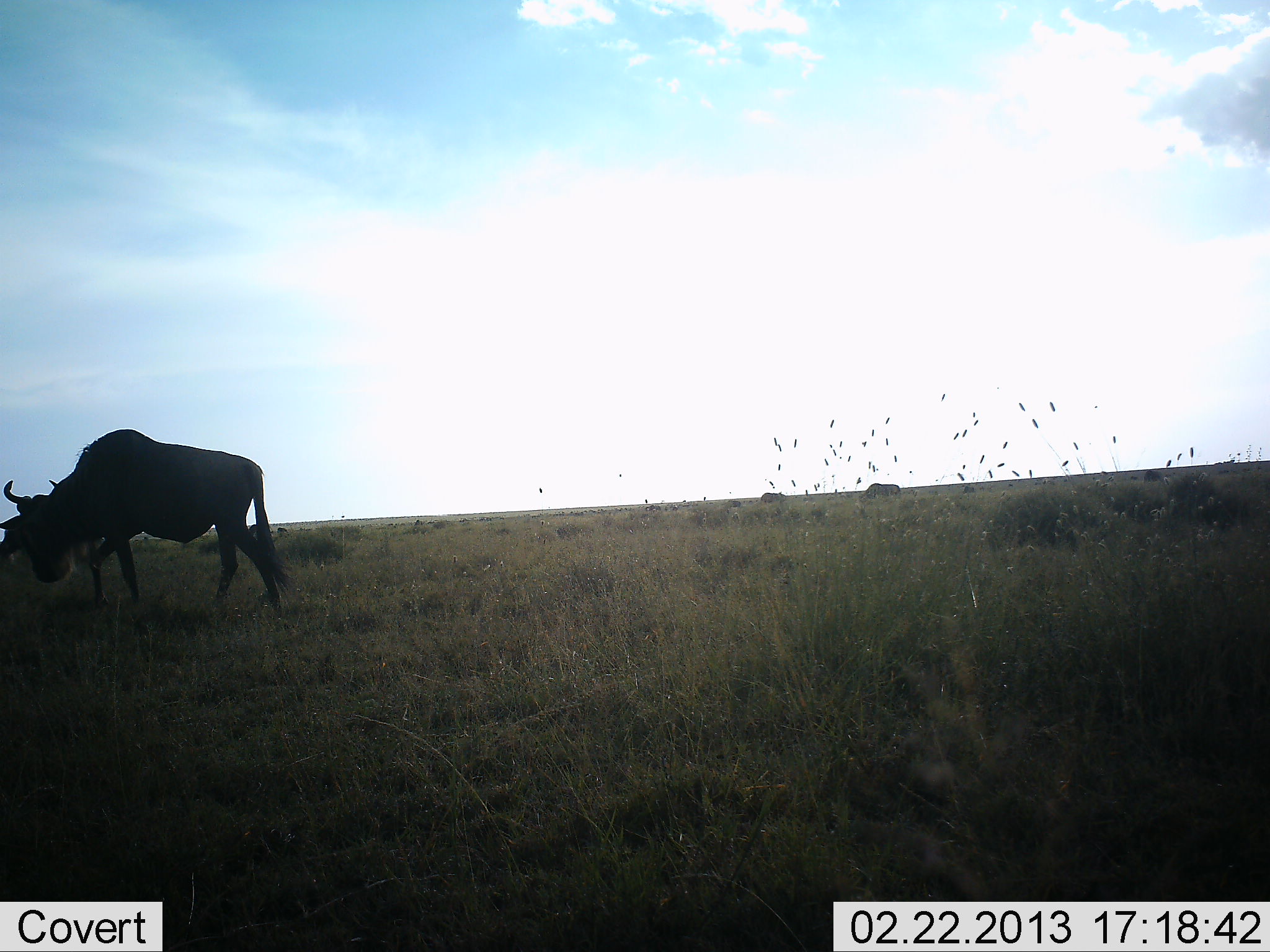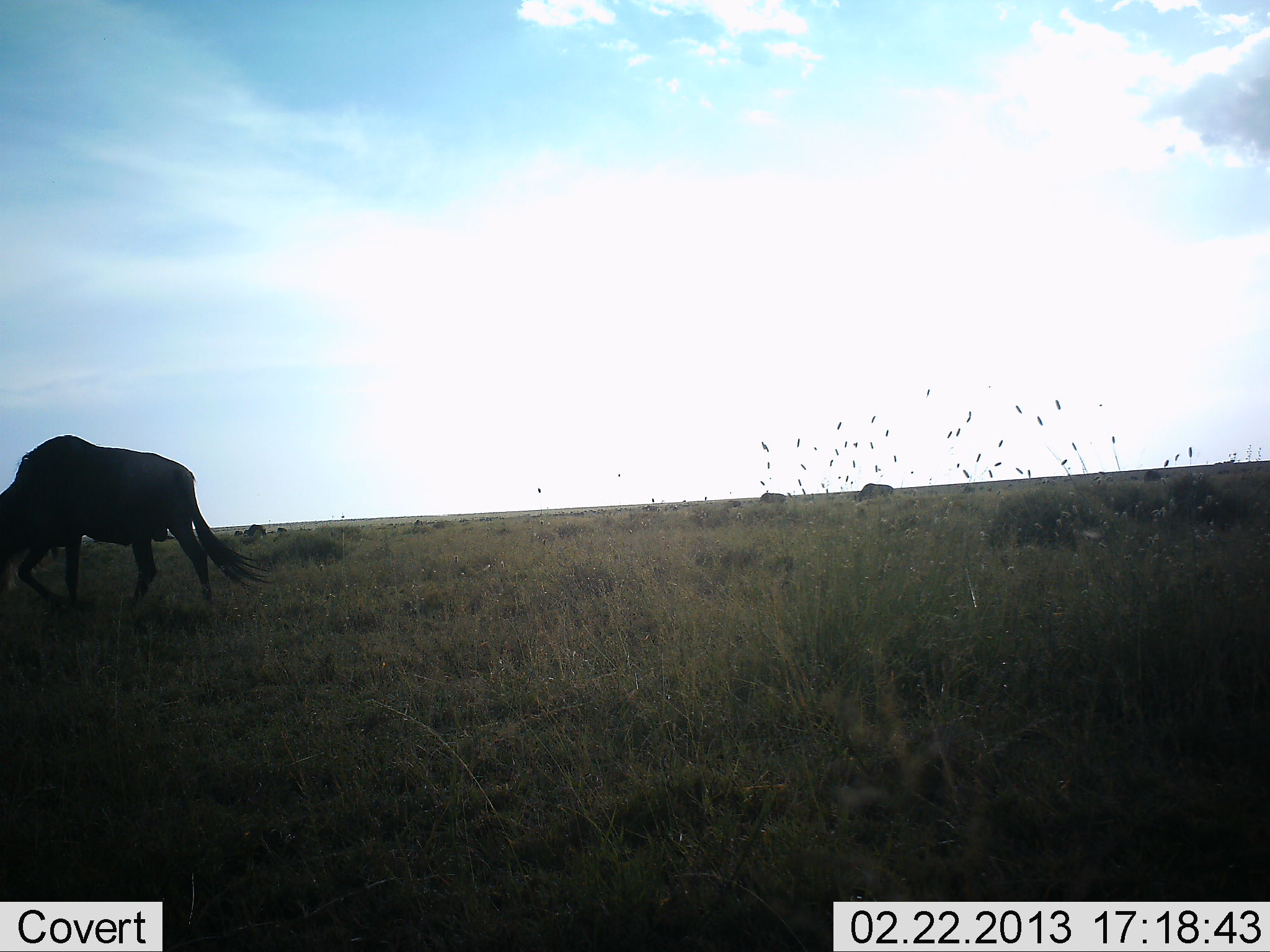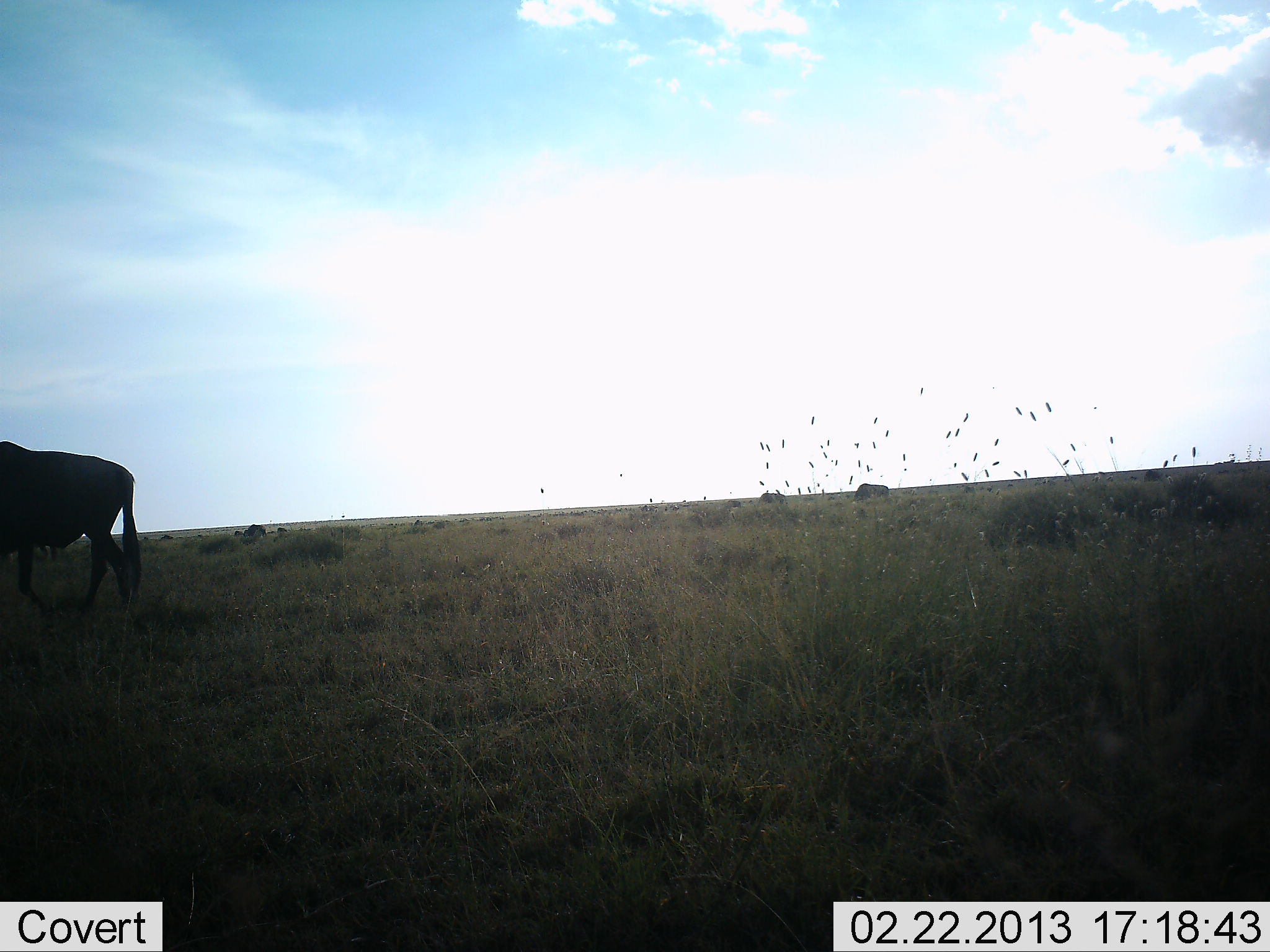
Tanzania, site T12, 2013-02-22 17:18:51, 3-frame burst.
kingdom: Animalia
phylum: Chordata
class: Mammalia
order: Artiodactyla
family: Bovidae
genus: Connochaetes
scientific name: Connochaetes taurinus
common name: blue wildebeest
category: wildebeest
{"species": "wildebeest (blue wildebeest) (Connochaetes taurinus)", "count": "2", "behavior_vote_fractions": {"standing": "41%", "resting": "0%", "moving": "23%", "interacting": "0%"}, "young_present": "0%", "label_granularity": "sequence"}